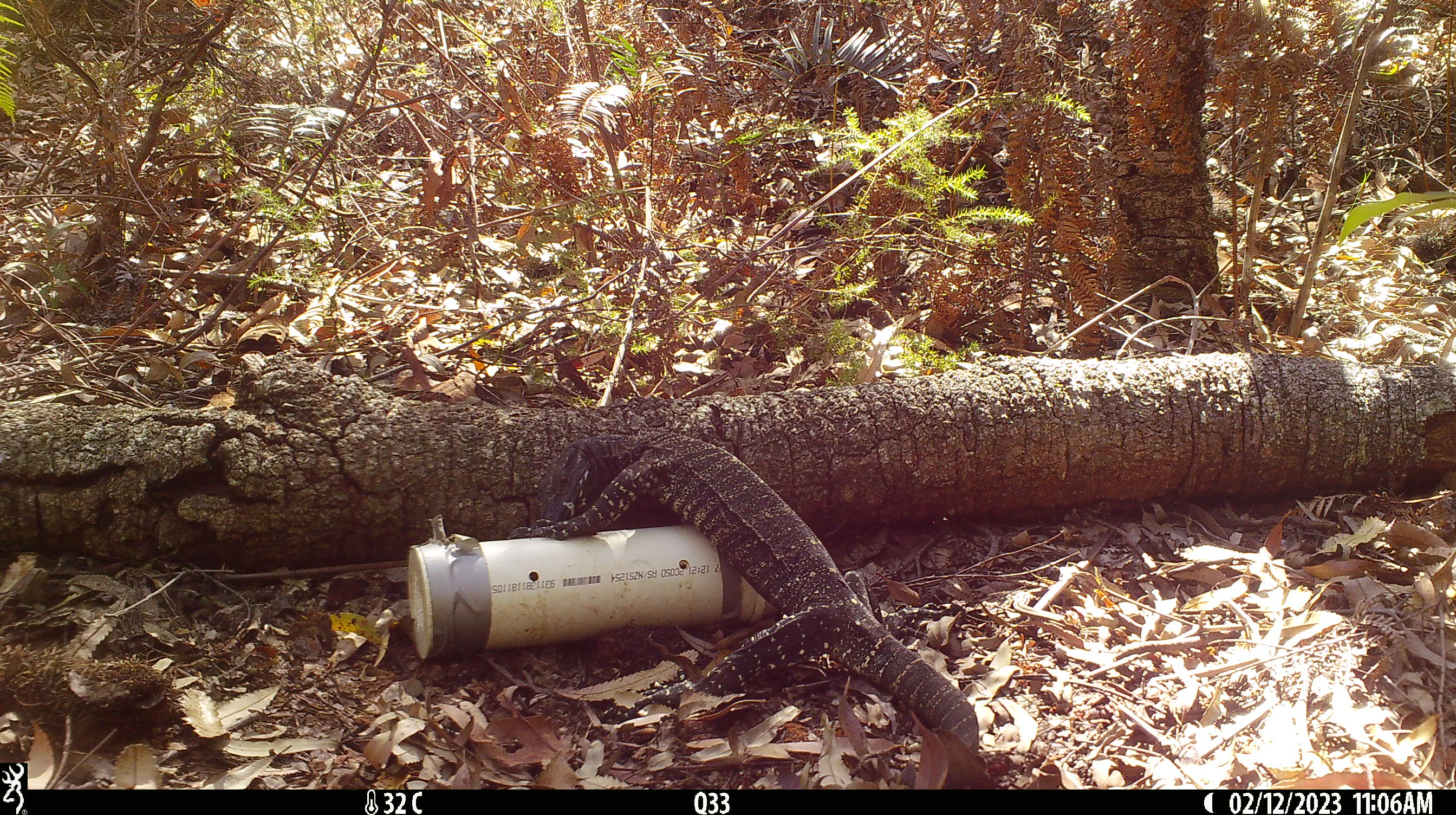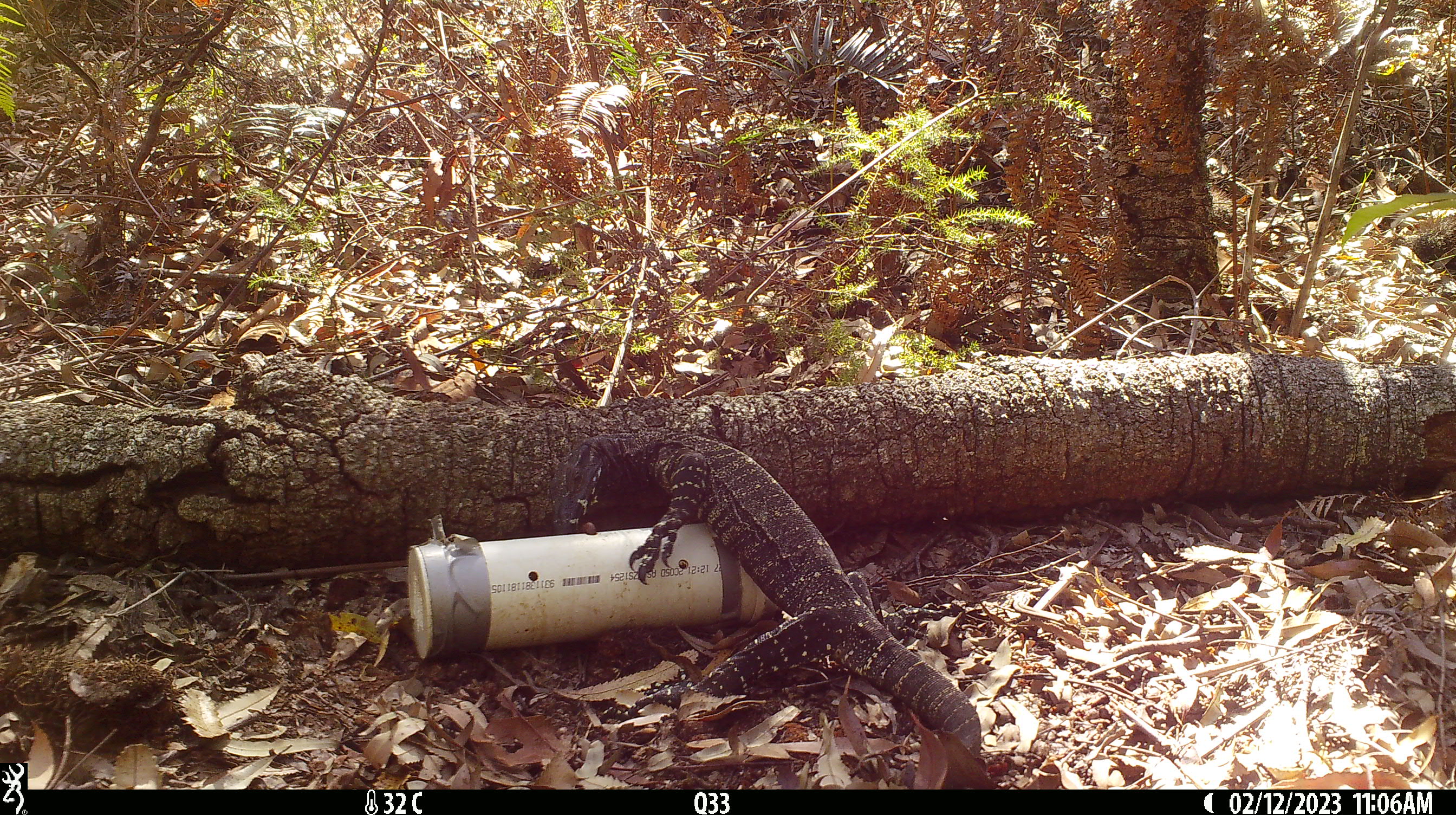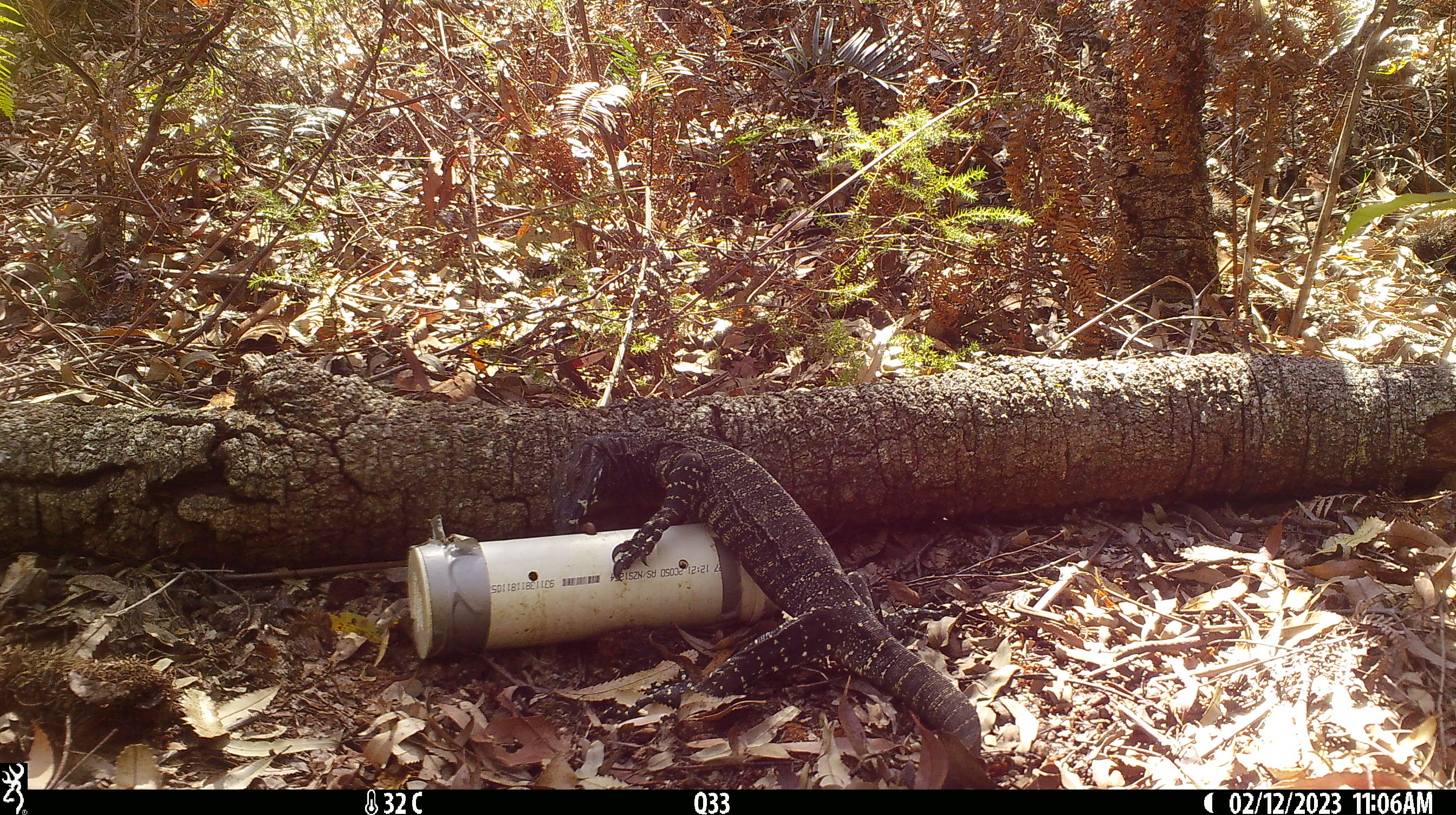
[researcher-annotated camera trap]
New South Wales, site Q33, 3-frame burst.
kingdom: Animalia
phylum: Chordata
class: Reptilia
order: Squamata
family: Varanidae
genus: Varanus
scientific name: Varanus varius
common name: lace monitor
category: goanna